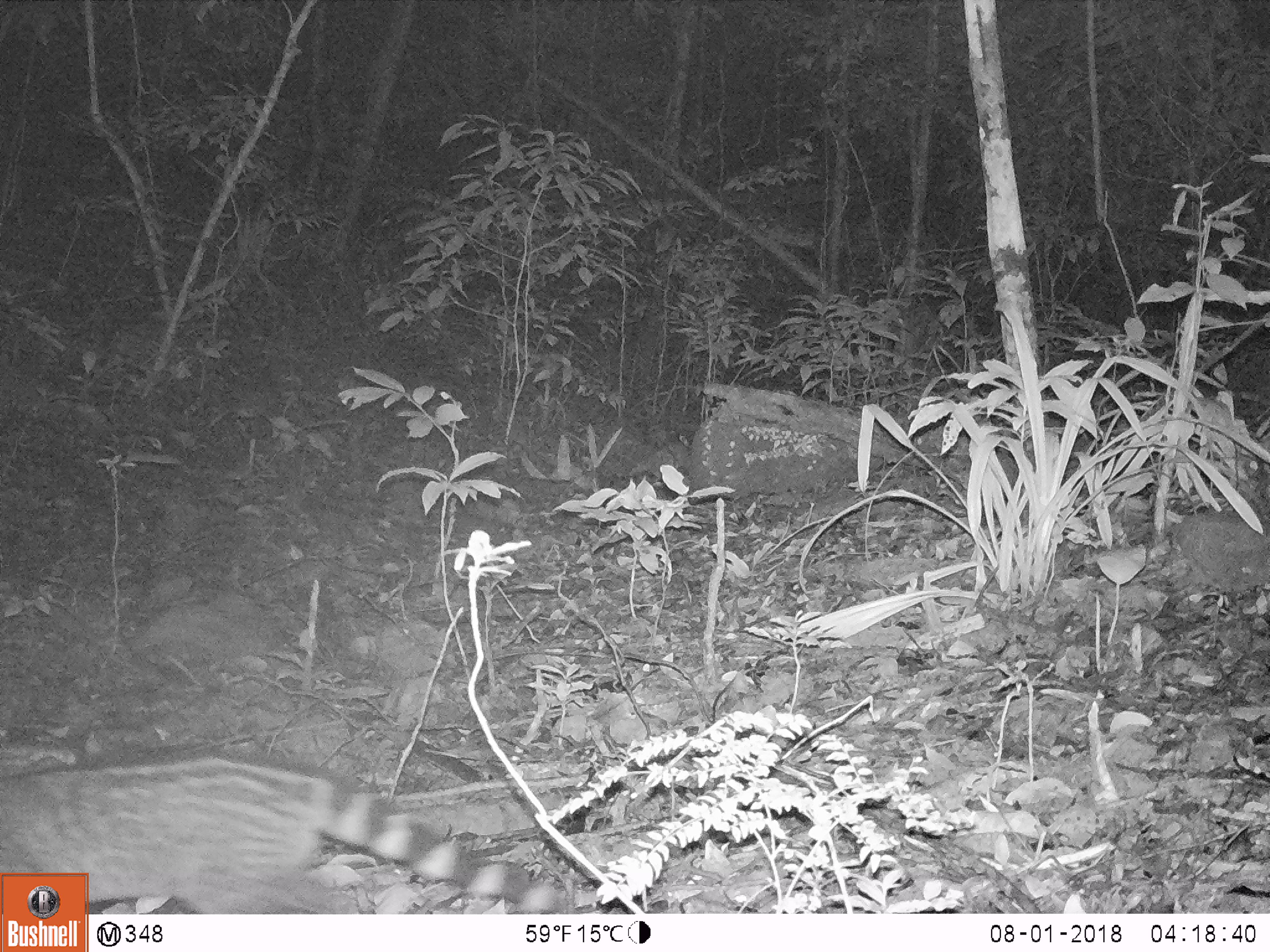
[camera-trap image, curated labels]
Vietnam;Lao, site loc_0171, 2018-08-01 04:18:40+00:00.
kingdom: Animalia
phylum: Chordata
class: Mammalia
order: Carnivora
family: Viverridae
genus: Viverra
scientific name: Viverra zibetha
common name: large indian civet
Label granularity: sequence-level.